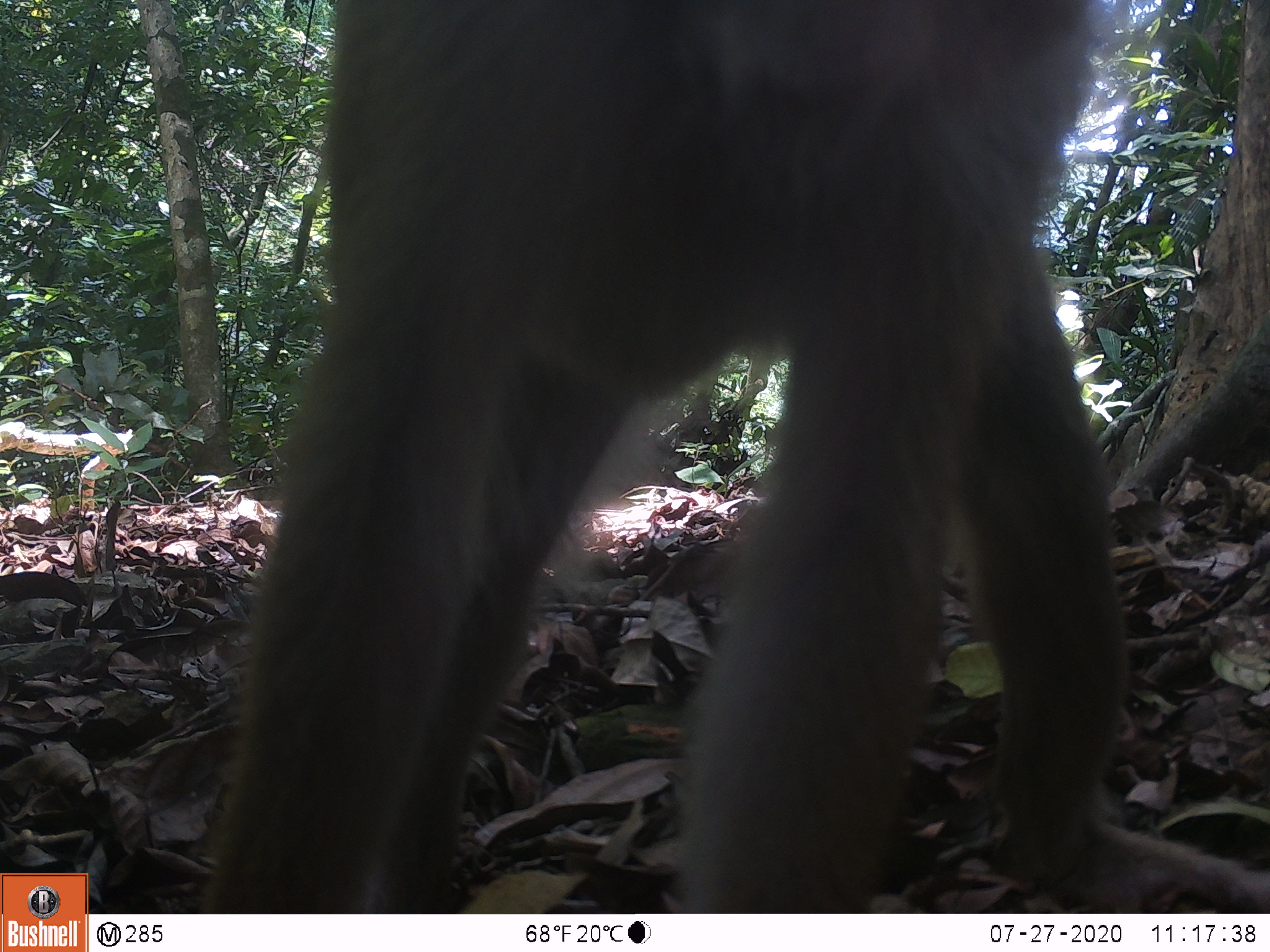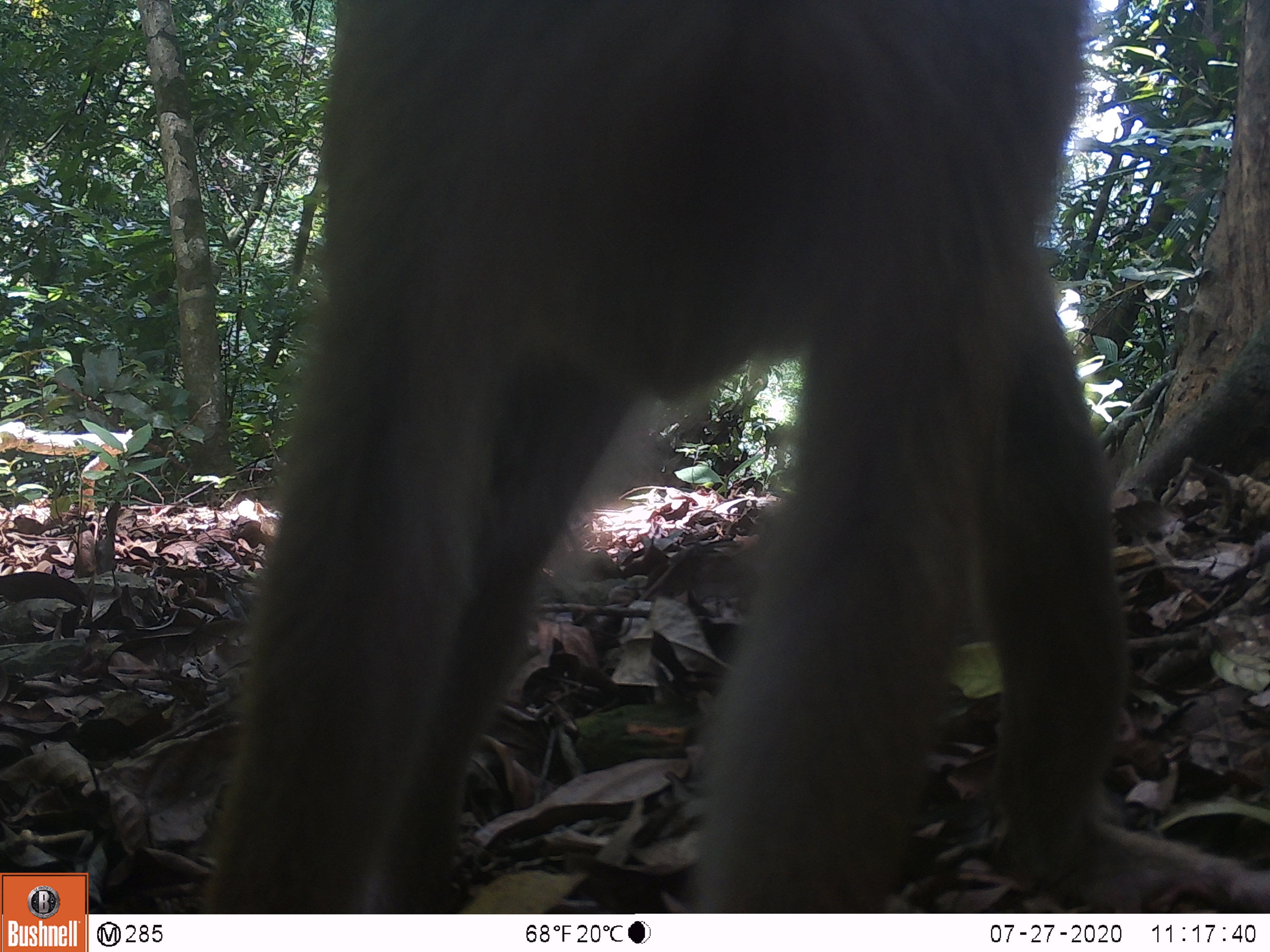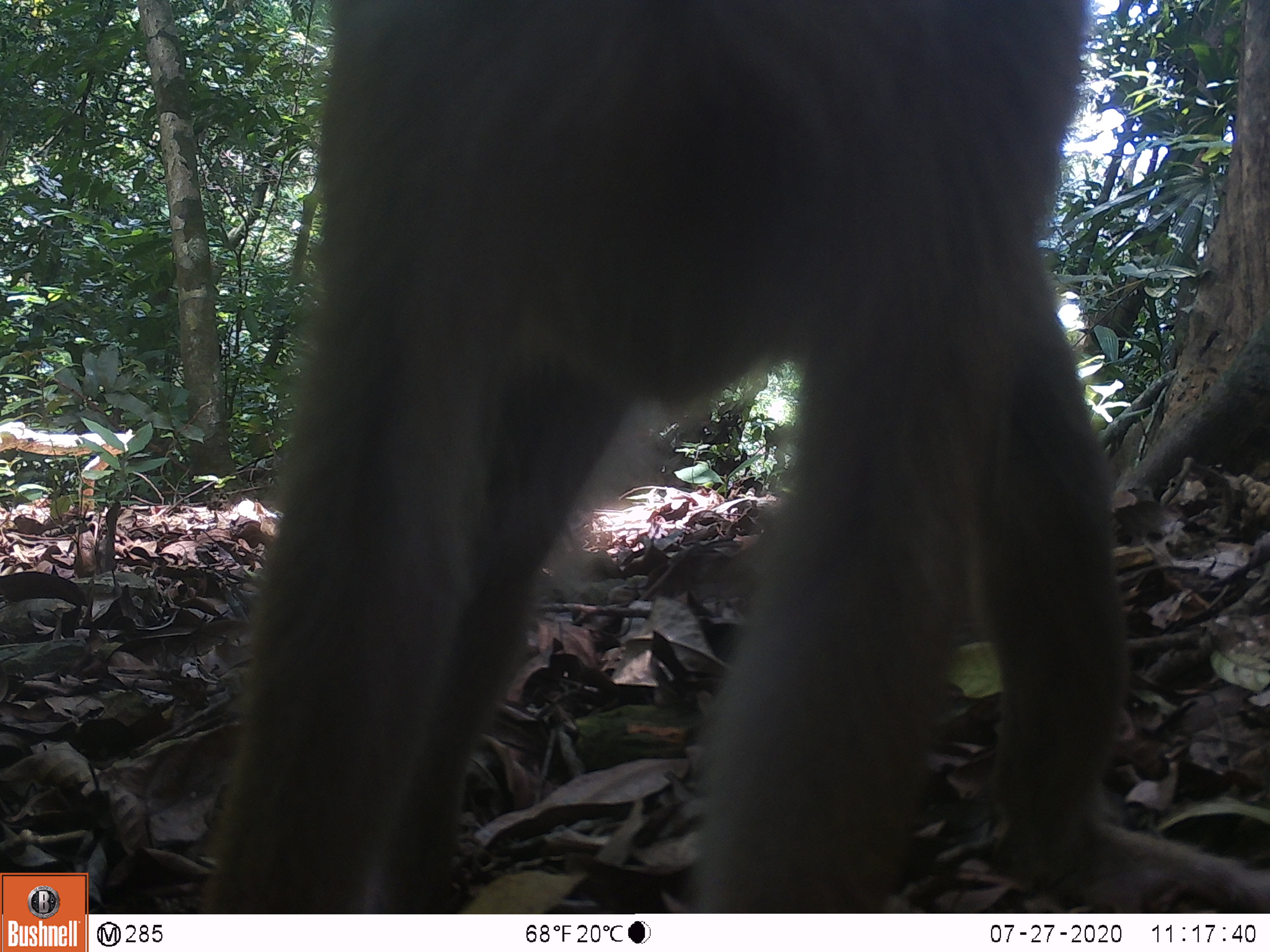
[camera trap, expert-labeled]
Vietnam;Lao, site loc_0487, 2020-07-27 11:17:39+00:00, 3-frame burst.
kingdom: Animalia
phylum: Chordata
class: Mammalia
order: Primates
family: Cercopithecidae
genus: Macaca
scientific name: Macaca nemestrina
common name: pig-tailed macaque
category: pig tailed macaque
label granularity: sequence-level